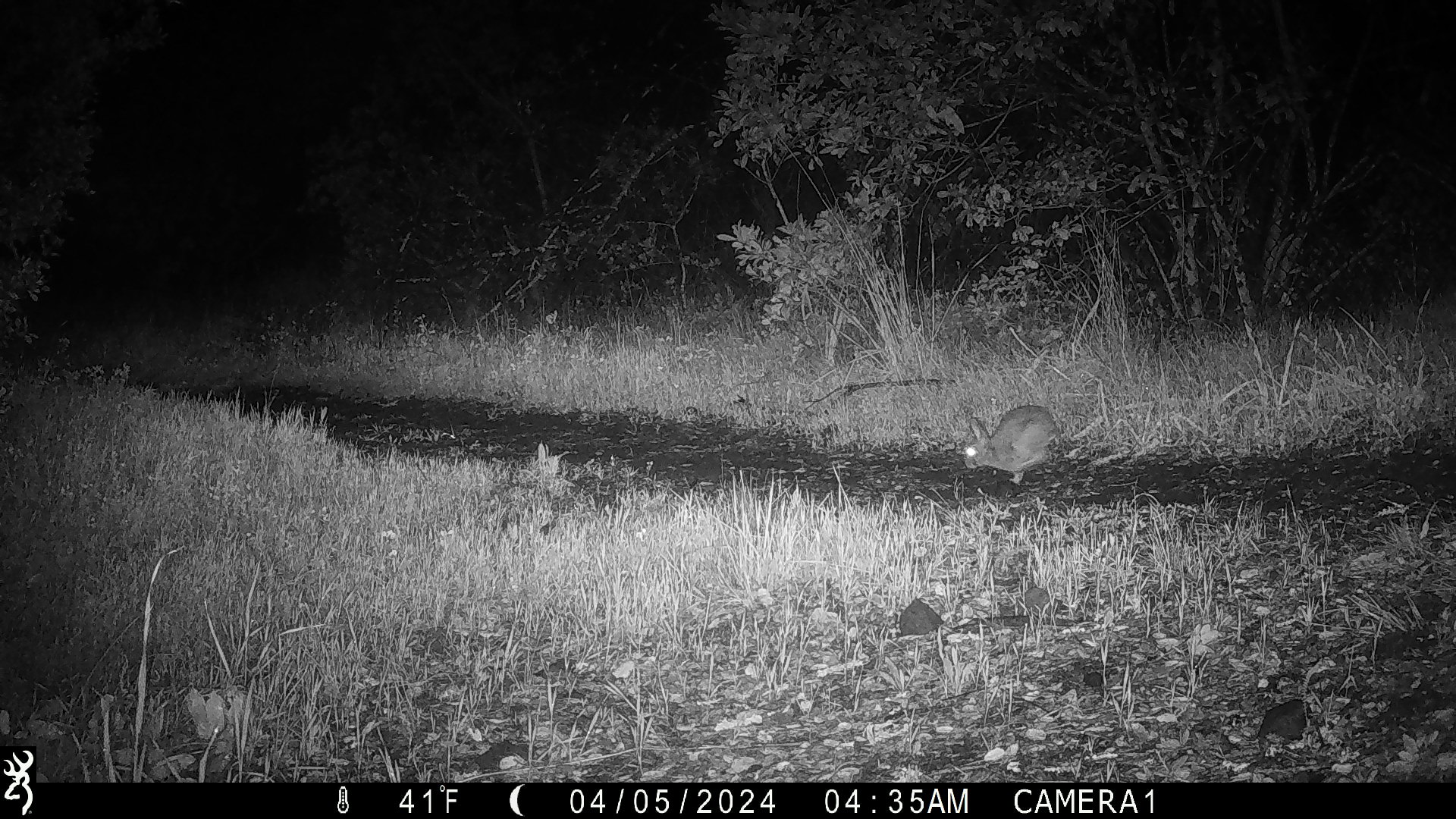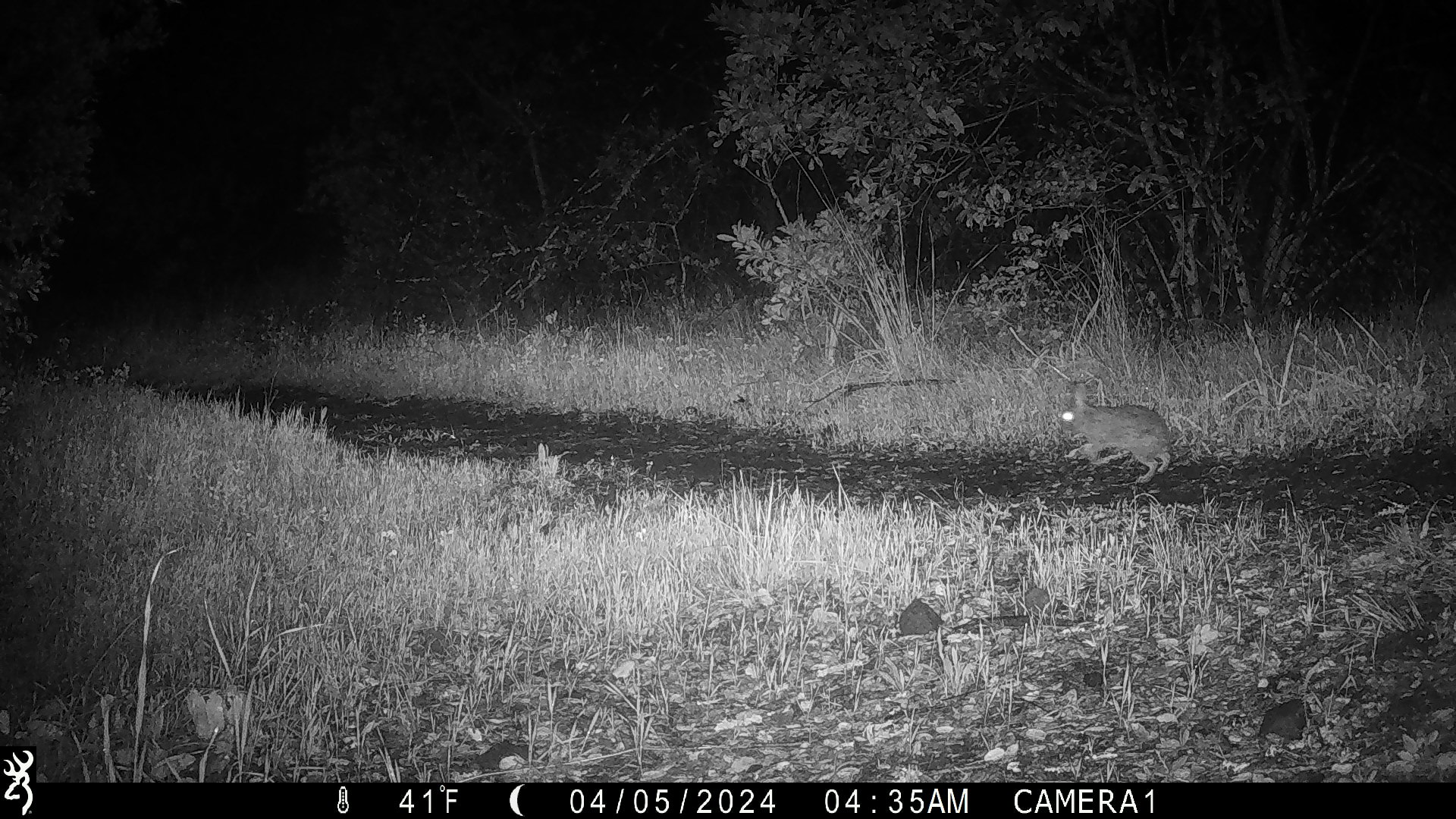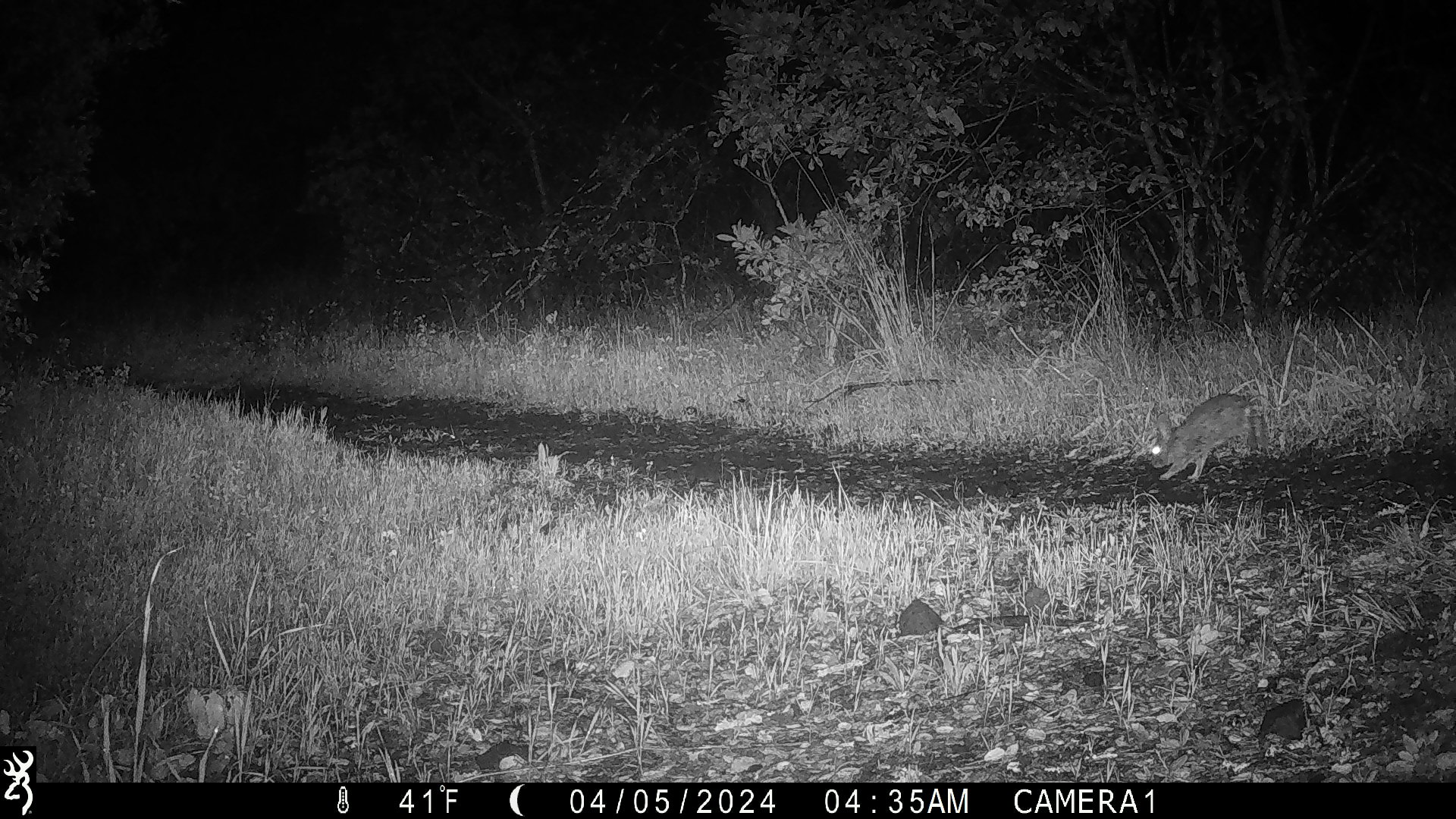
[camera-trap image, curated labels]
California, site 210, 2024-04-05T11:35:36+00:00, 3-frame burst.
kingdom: Animalia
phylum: Chordata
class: Mammalia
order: Lagomorpha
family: Leporidae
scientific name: Leporidae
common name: rabbit